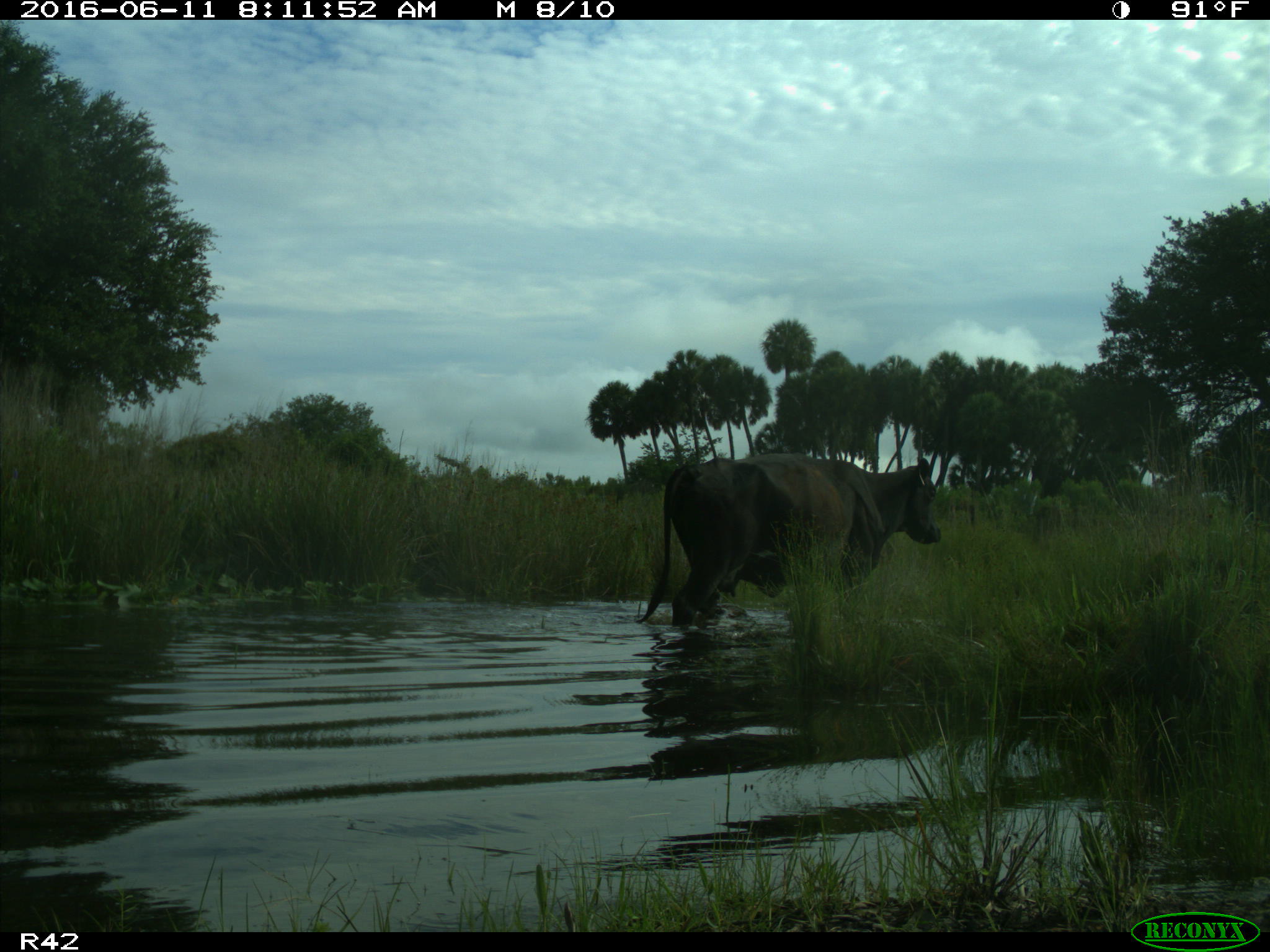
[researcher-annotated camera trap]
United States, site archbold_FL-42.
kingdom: Animalia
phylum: Chordata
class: Mammalia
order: Artiodactyla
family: Bovidae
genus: Bos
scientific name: Bos taurus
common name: domestic cow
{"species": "Bos taurus (domestic cow)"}